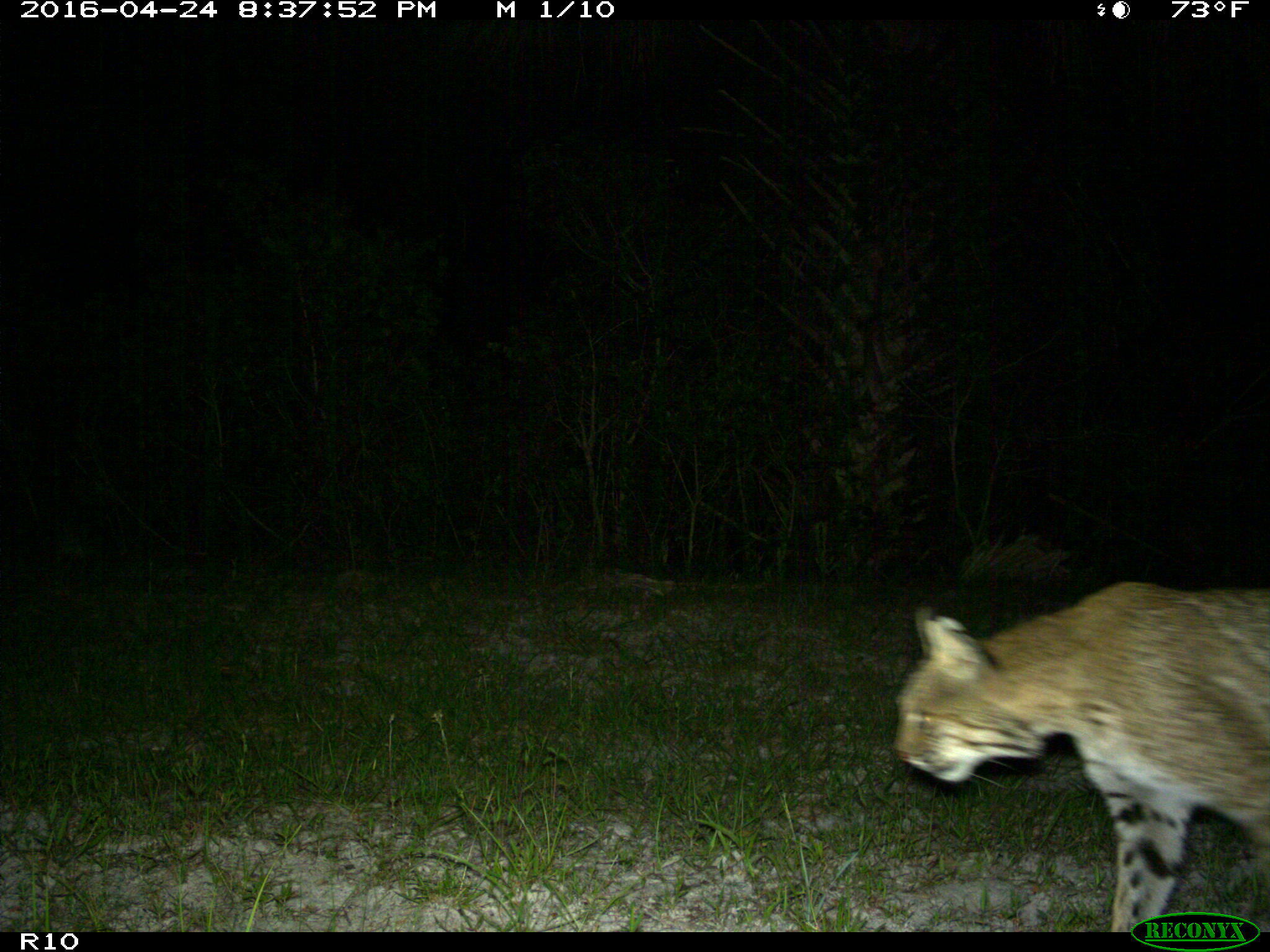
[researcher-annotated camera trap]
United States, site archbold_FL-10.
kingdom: Animalia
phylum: Chordata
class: Mammalia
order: Carnivora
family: Felidae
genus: Lynx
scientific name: Lynx rufus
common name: bobcat